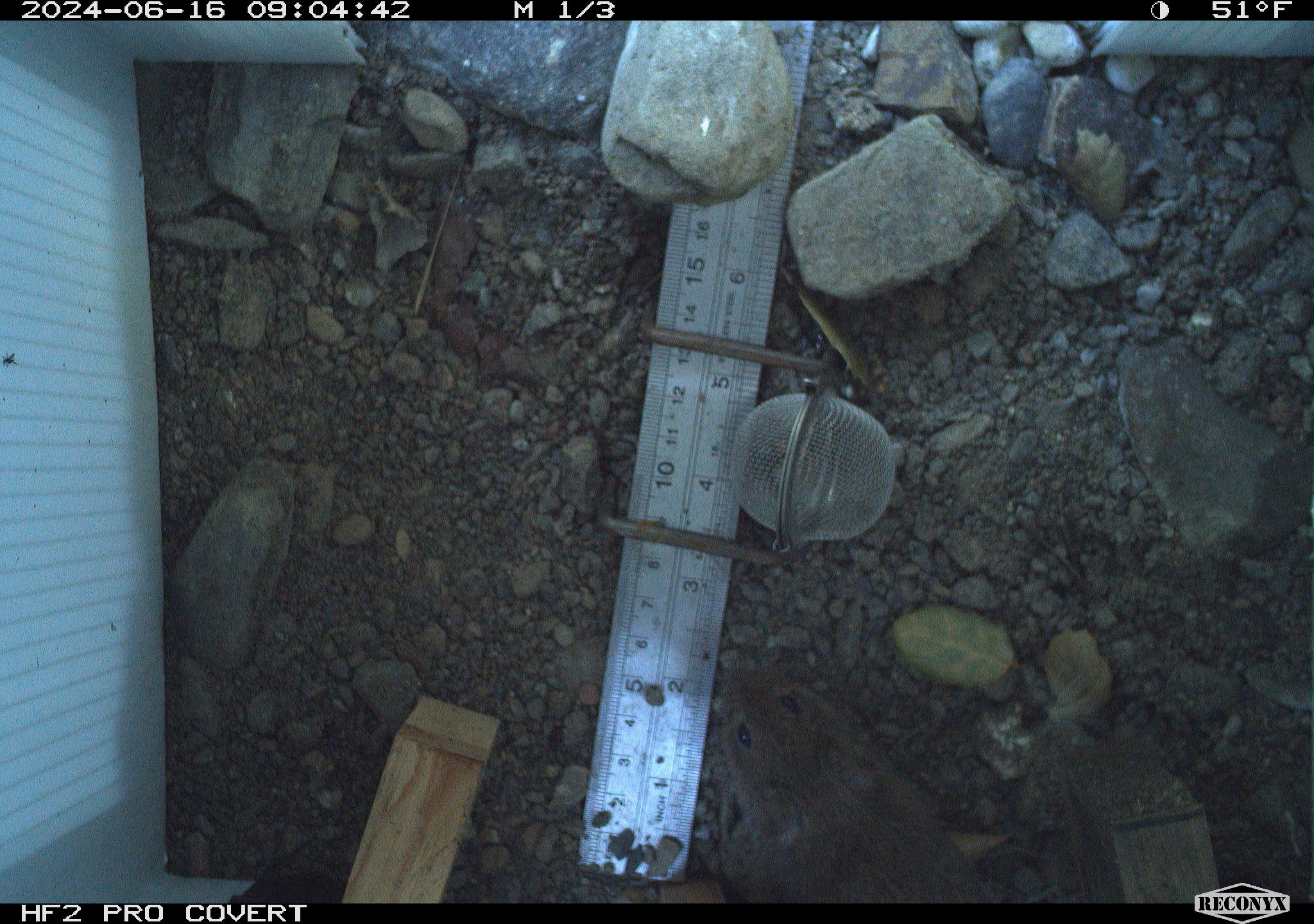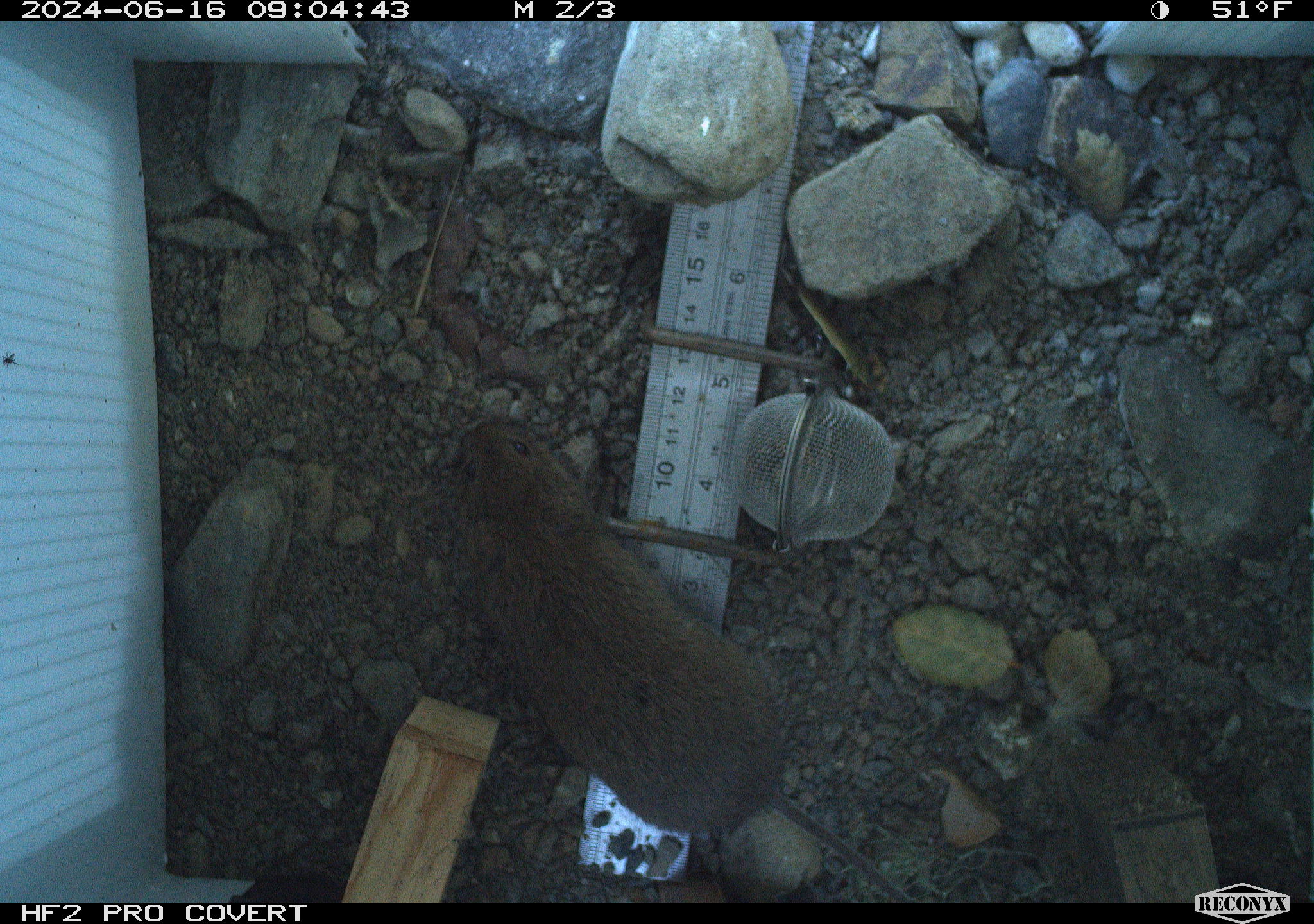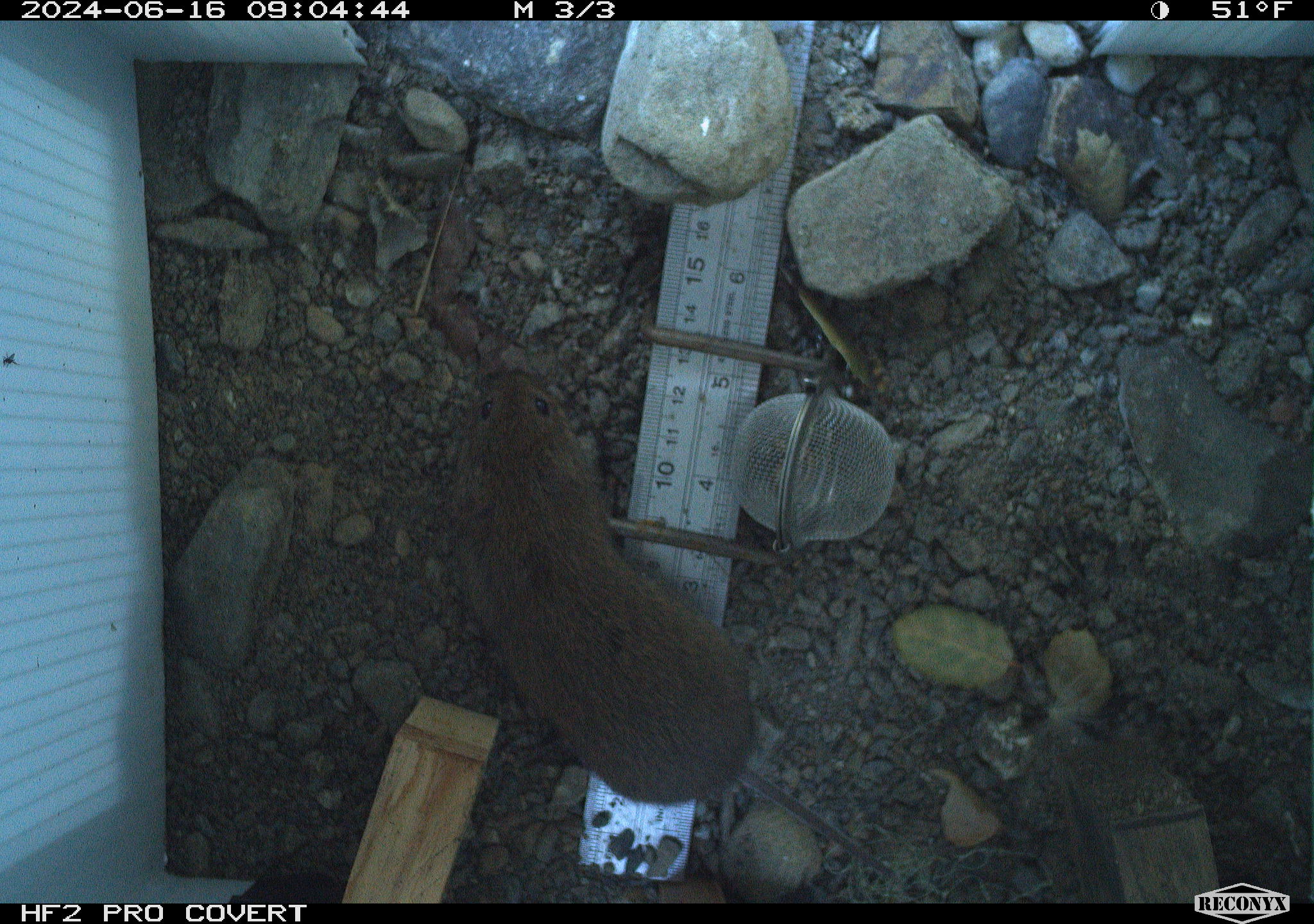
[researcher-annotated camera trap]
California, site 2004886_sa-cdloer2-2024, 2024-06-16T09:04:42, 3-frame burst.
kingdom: Animalia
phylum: Chordata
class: Mammalia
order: Rodentia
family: Cricetidae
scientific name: Arvicolinae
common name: voles, lemmings, and muskrats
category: arvicolinae subfamily